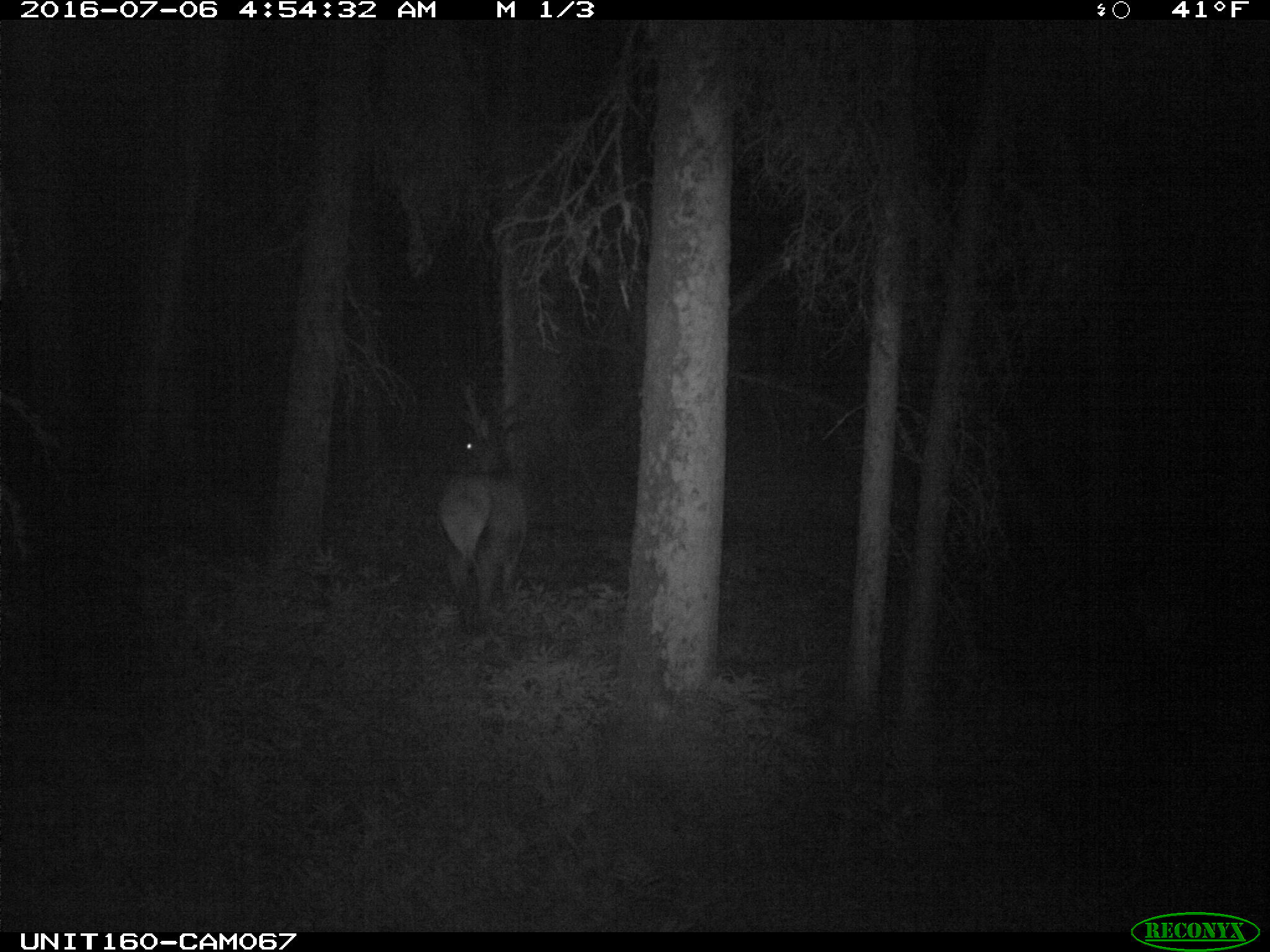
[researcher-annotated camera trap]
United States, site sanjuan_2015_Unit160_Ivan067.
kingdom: Animalia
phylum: Chordata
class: Mammalia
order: Artiodactyla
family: Cervidae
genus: Cervus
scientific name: Cervus elaphus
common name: red deer